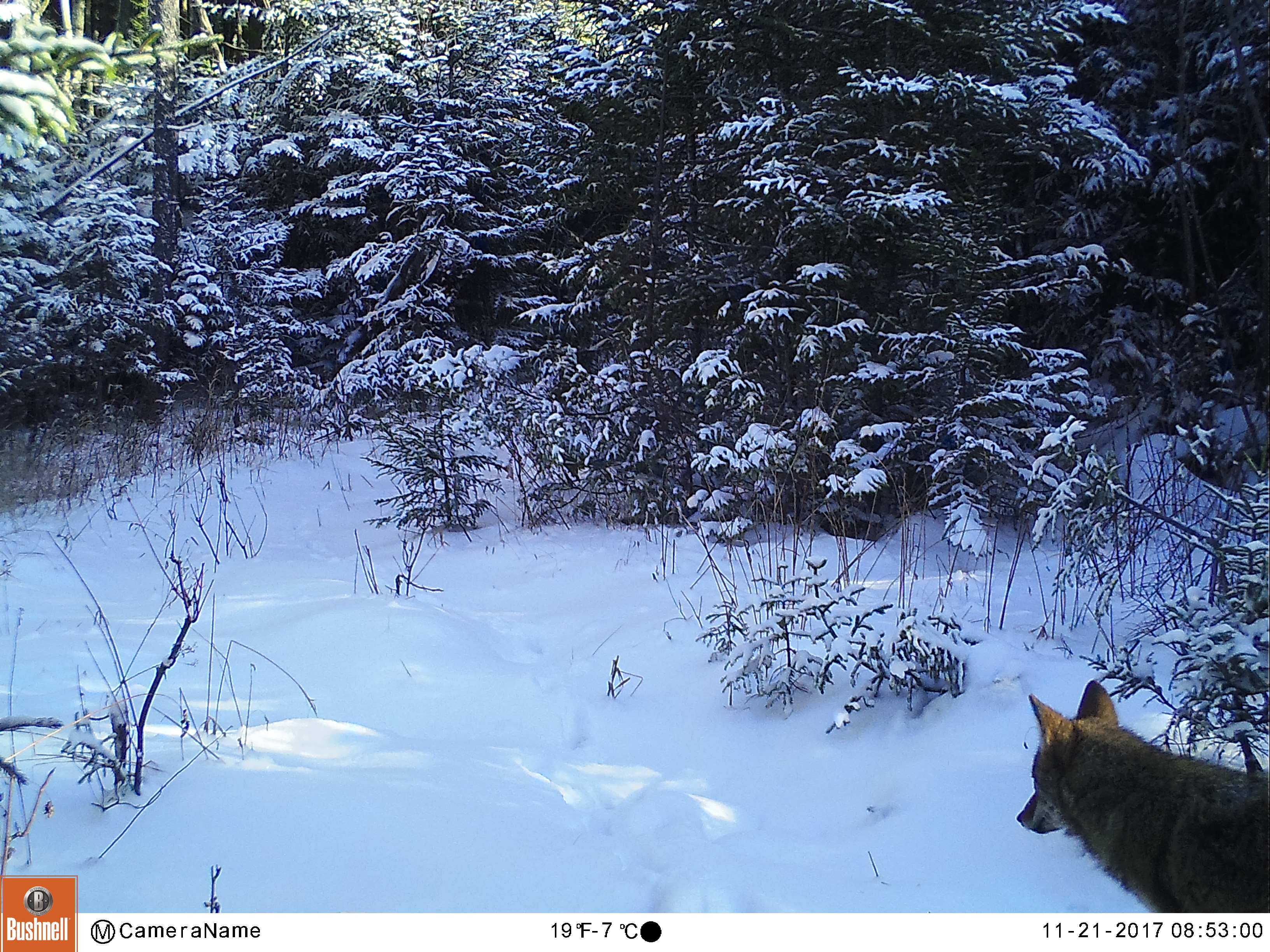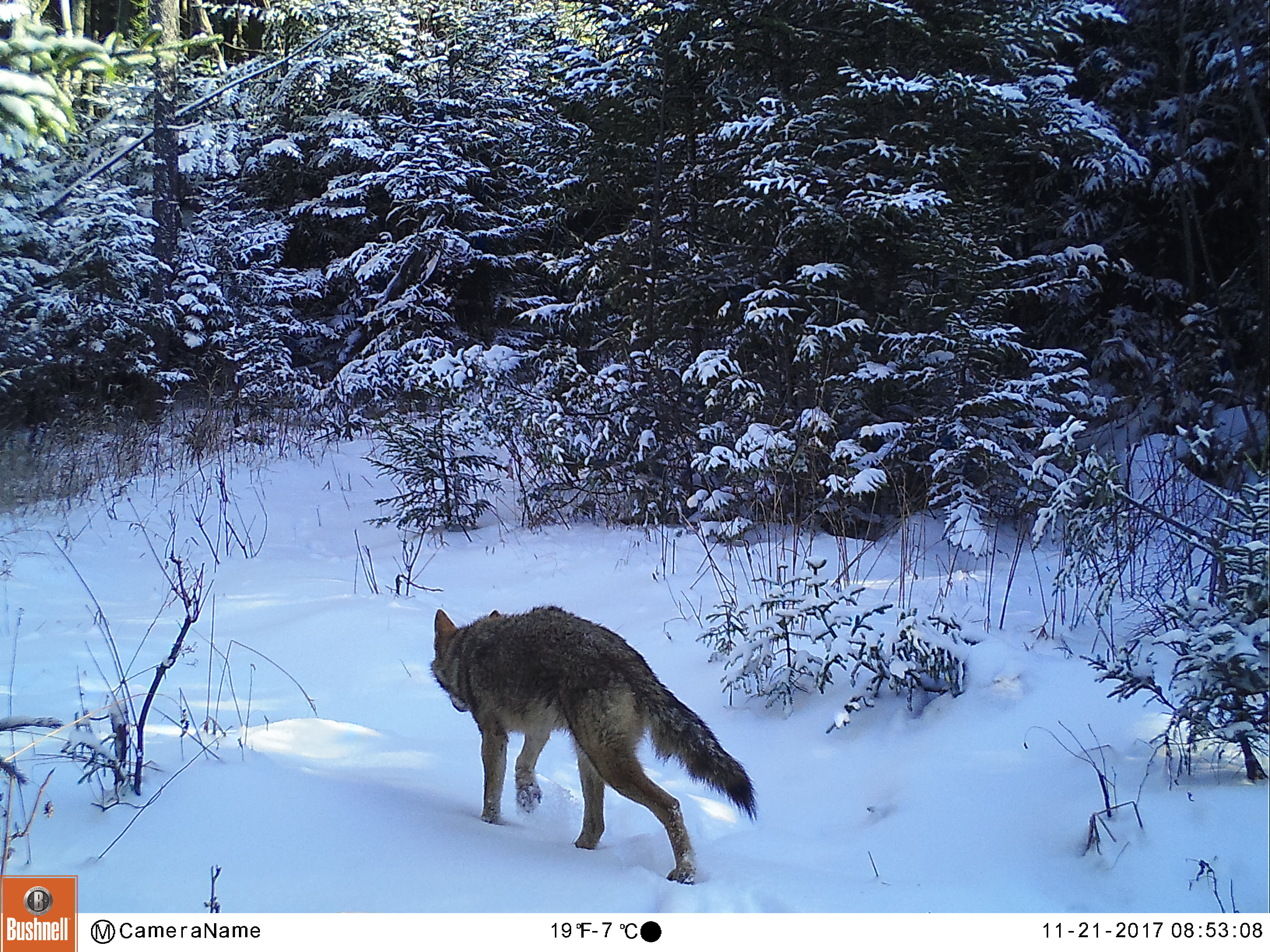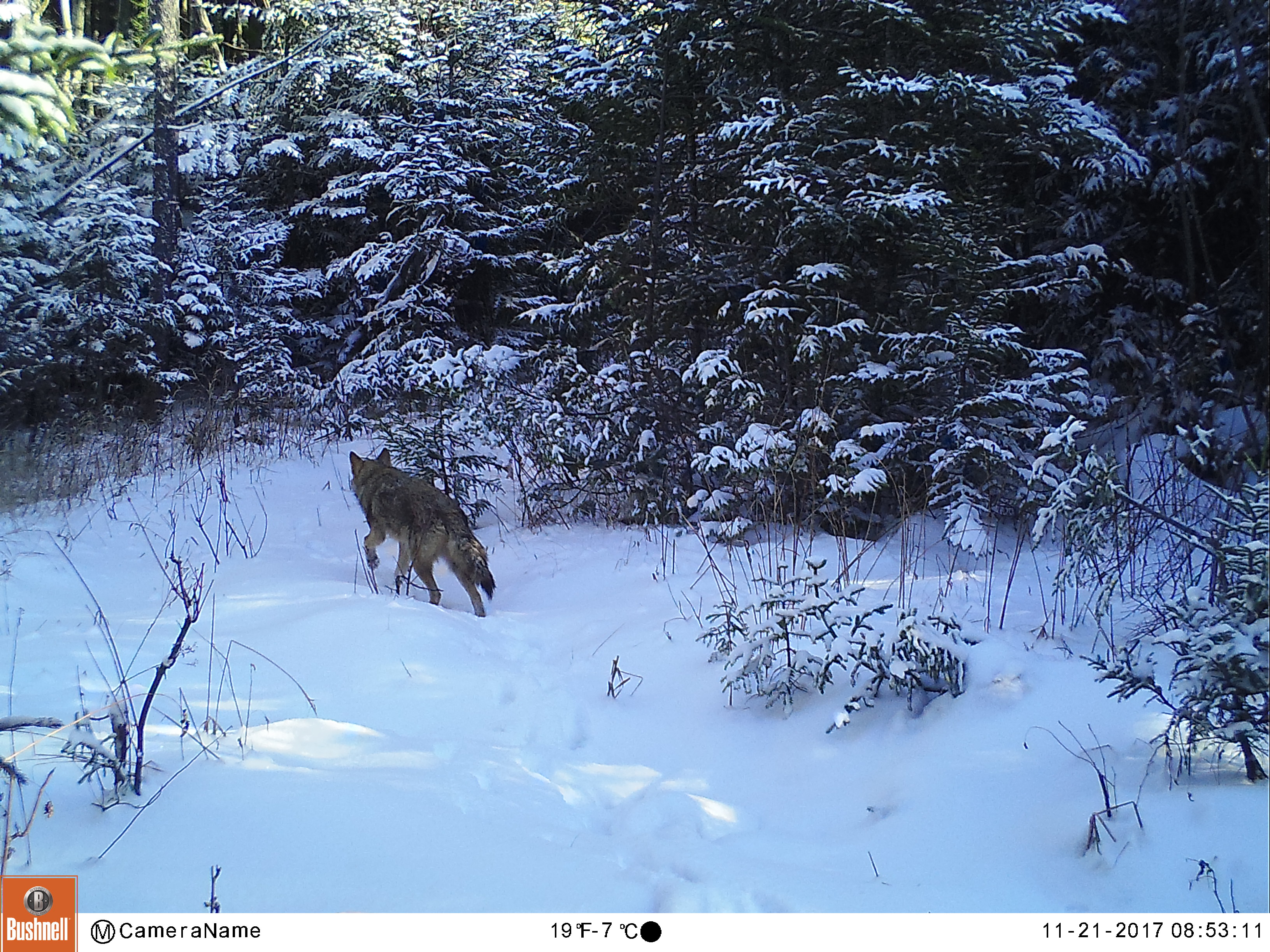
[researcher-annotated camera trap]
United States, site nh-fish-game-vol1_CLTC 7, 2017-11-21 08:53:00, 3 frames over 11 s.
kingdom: Animalia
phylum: Chordata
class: Mammalia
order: Carnivora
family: Canidae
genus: Canis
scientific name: Canis latrans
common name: coyote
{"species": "coyote (Canis latrans)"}